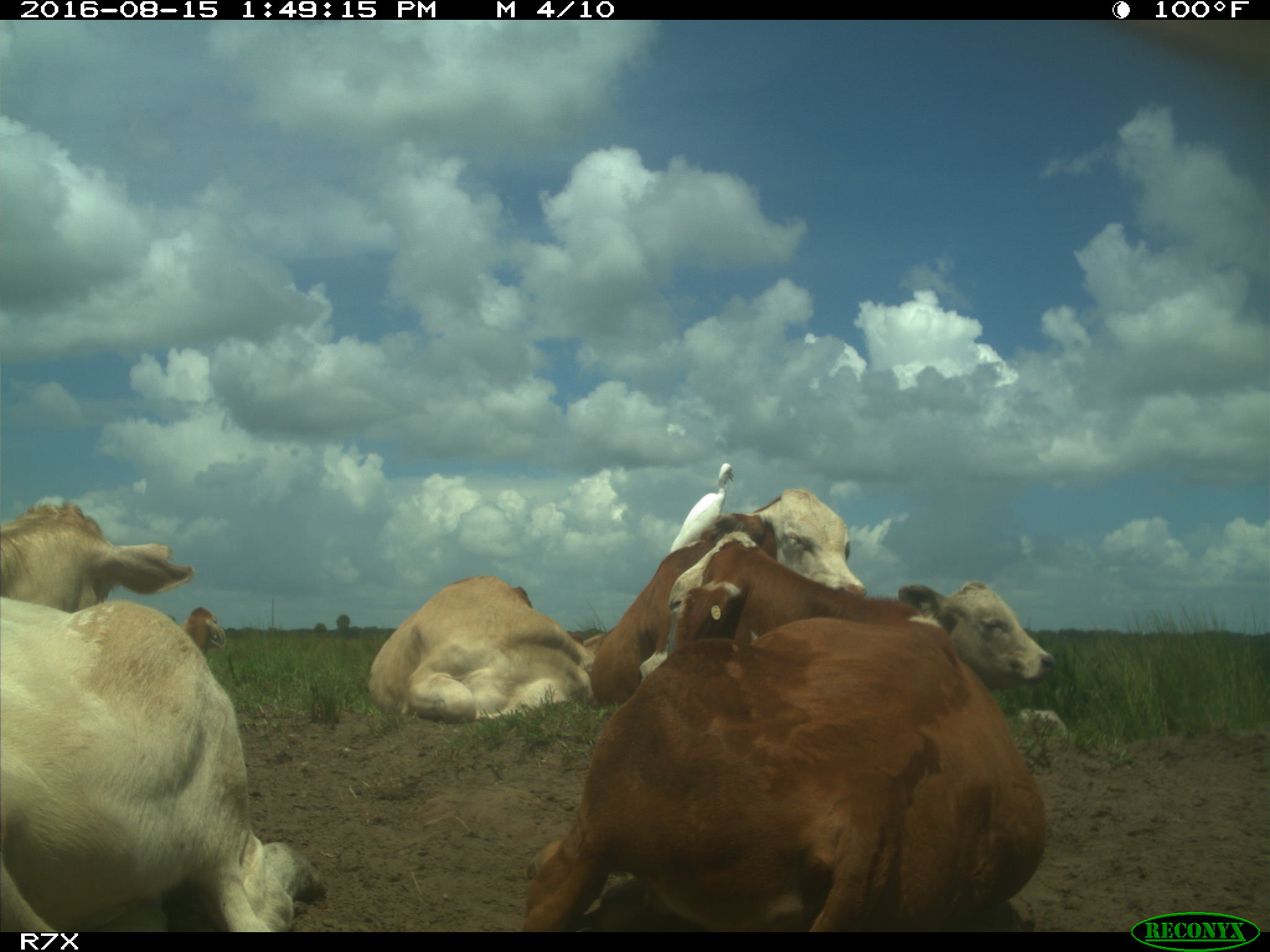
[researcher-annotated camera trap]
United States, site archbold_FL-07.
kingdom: Animalia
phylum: Chordata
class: Mammalia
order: Artiodactyla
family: Bovidae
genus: Bos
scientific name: Bos taurus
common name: domestic cow